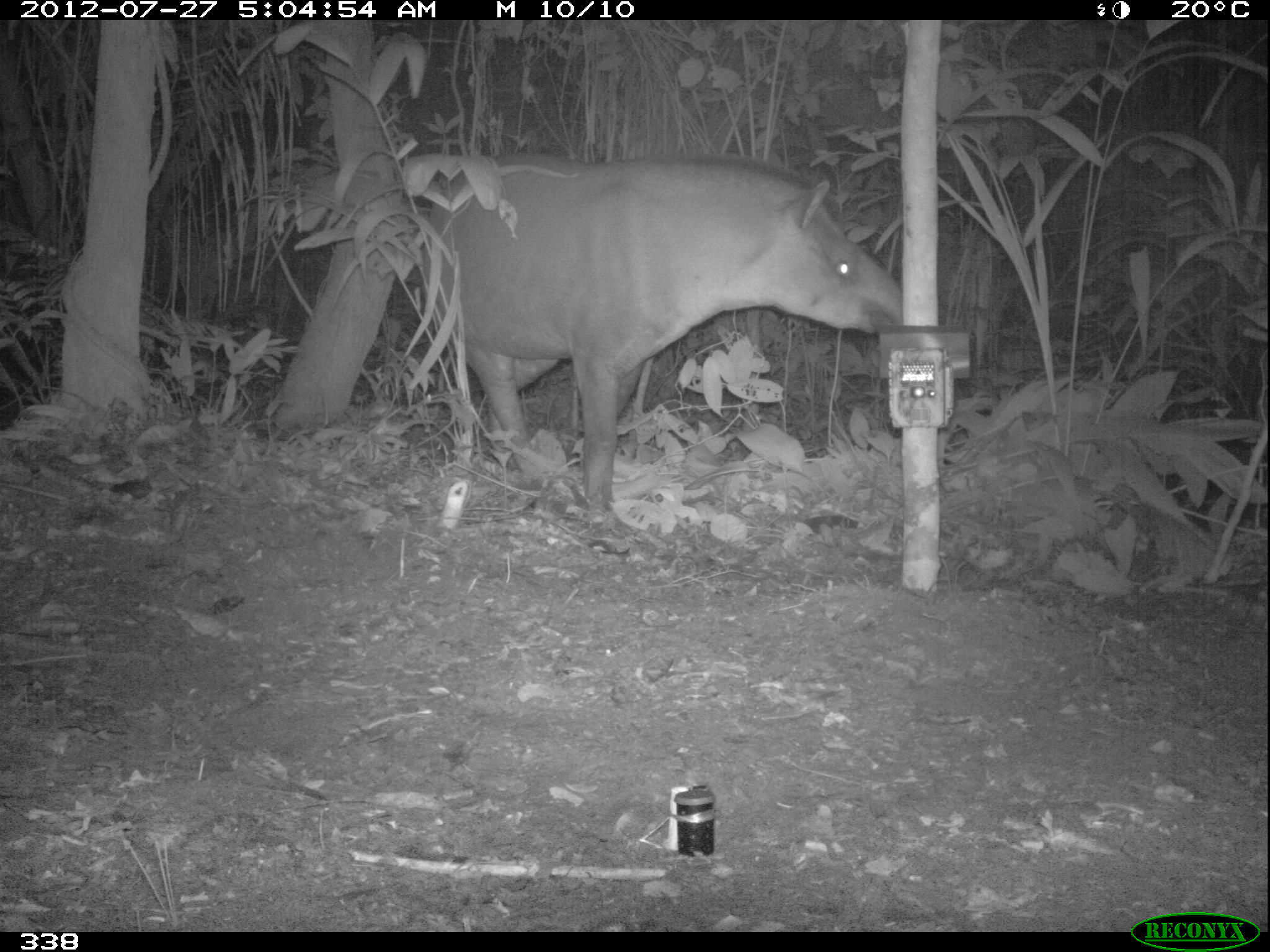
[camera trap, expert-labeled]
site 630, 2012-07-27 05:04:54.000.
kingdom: Animalia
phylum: Chordata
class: Mammalia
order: Perissodactyla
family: Tapiridae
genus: Tapirus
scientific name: Tapirus terrestris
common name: south american tapir